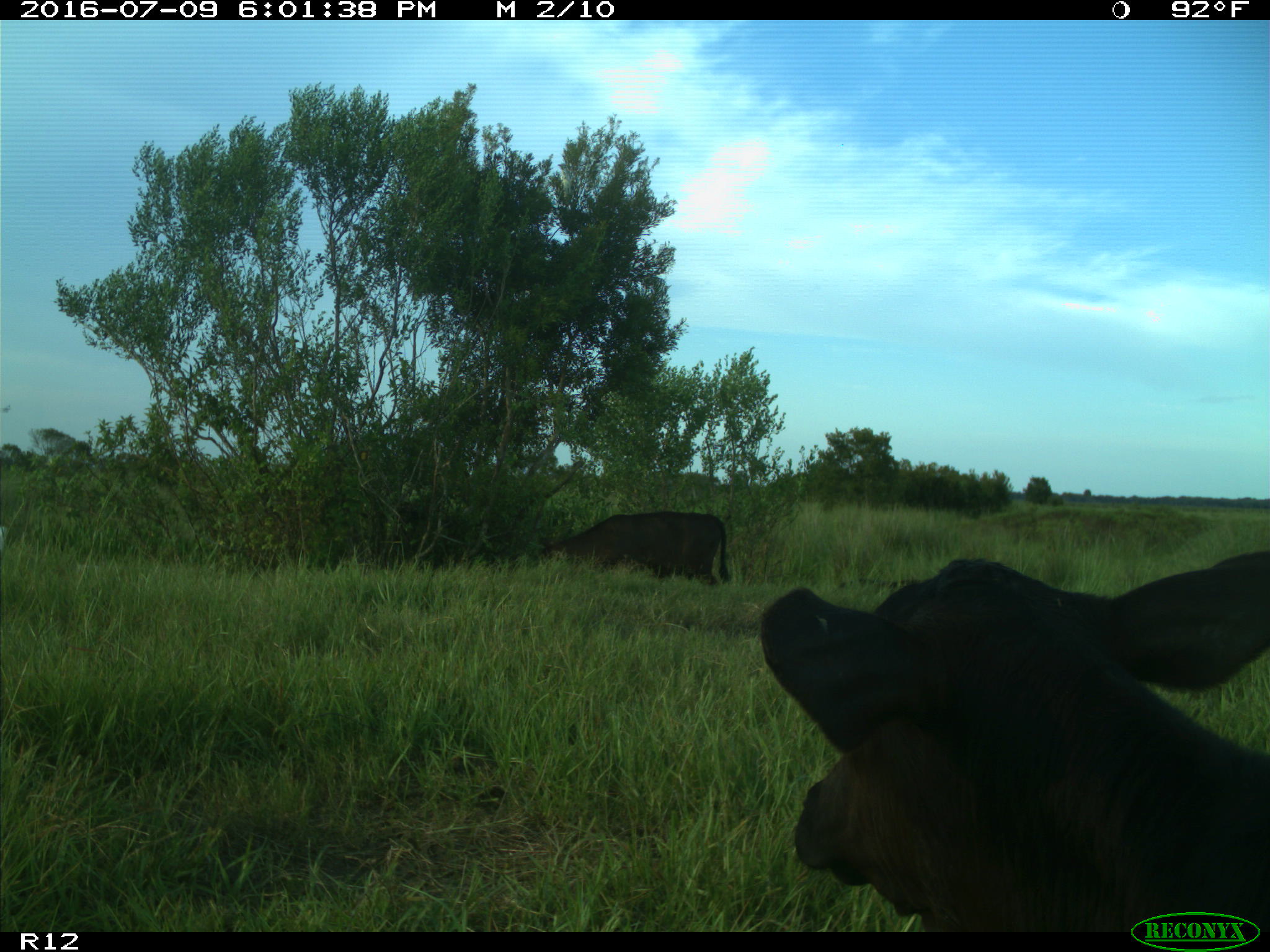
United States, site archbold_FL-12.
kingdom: Animalia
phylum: Chordata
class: Mammalia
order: Artiodactyla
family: Bovidae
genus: Bos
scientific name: Bos taurus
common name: domestic cow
Bos taurus (domestic cow).